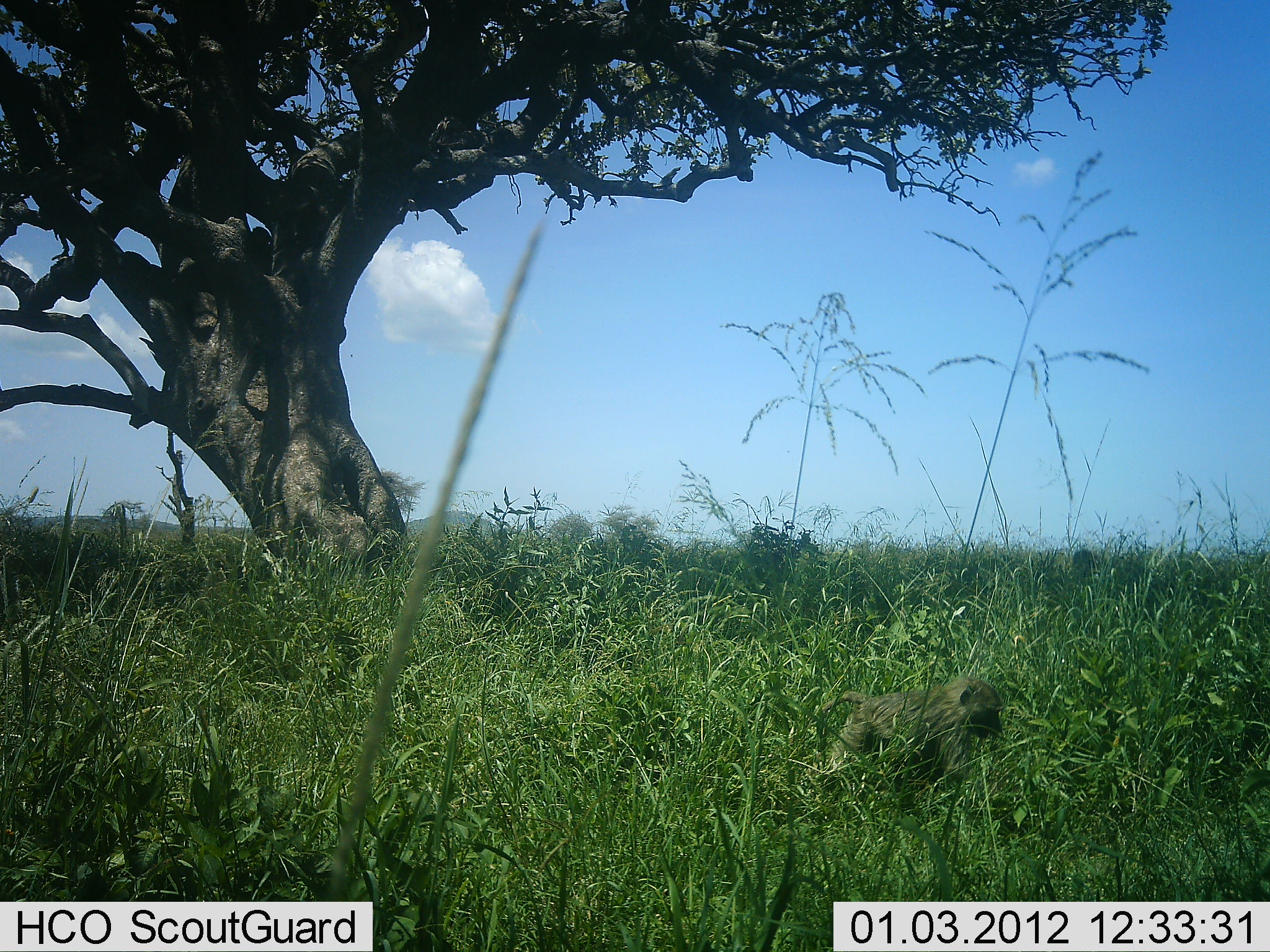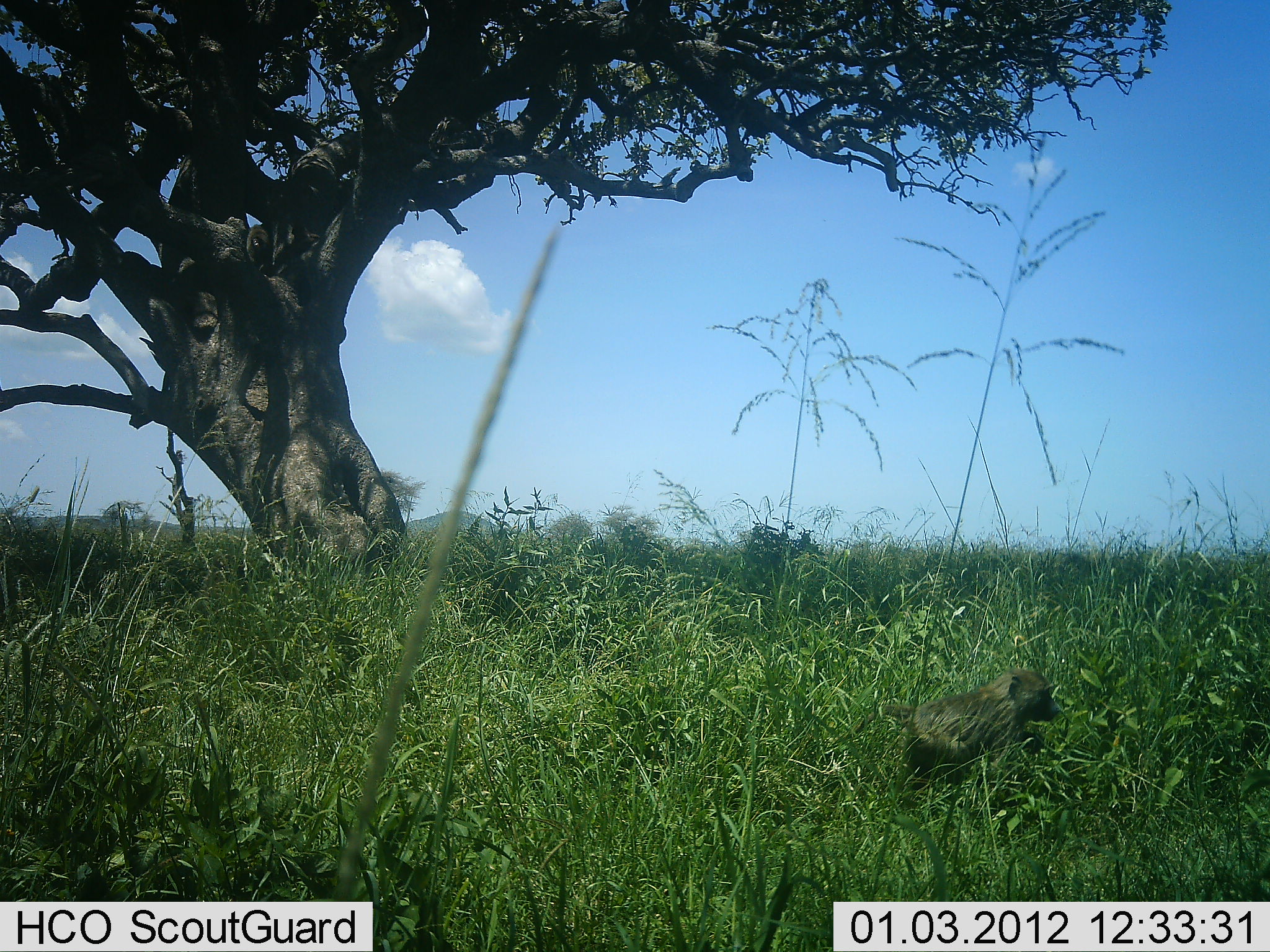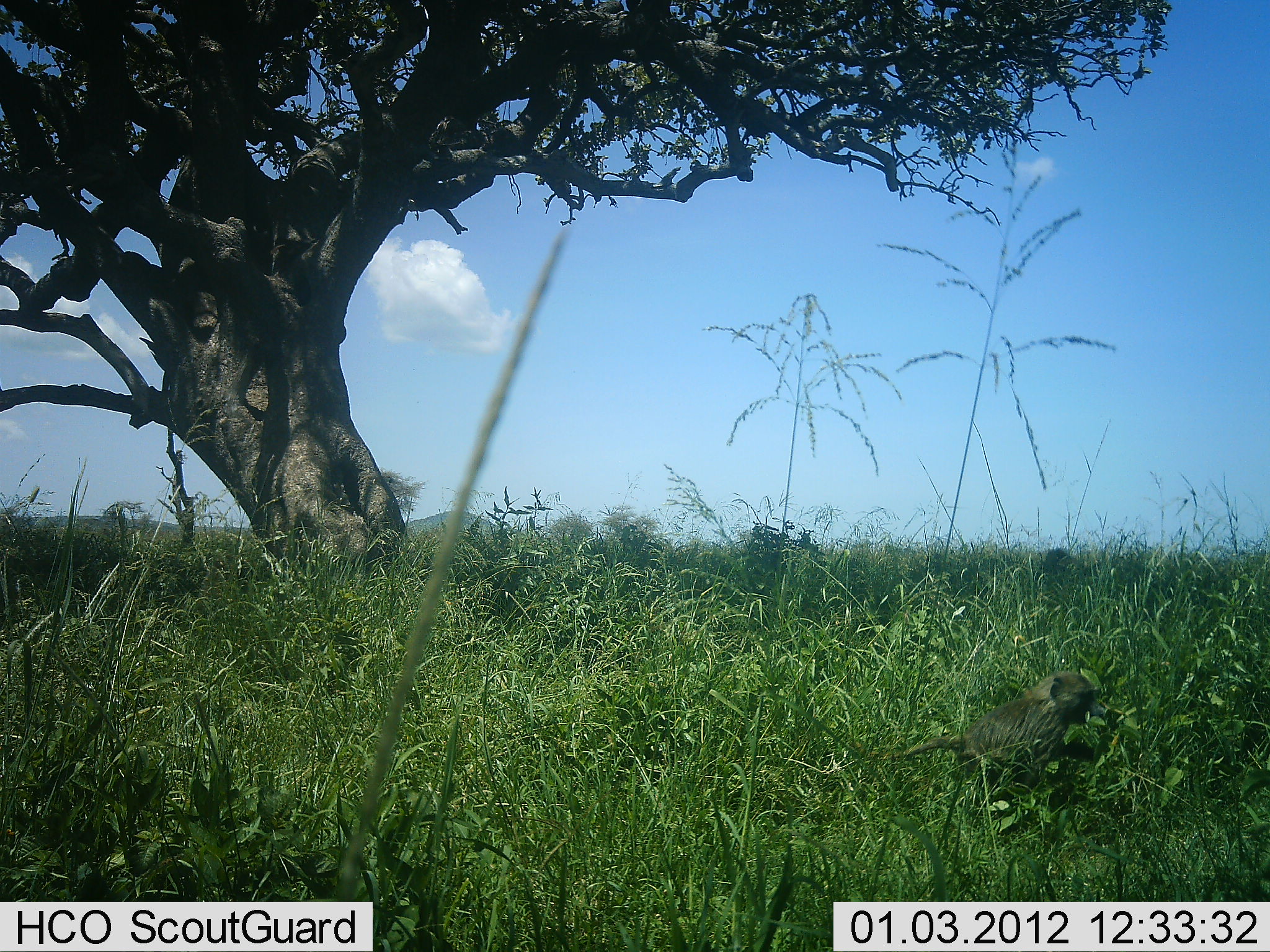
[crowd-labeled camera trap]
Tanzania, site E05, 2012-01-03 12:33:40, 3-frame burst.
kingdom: Animalia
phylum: Chordata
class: Mammalia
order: Primates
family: Cercopithecidae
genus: Papio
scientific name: Papio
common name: baboon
Baboon (Papio), count 2. Behavior (volunteer vote fractions): standing 23%, resting 15%, moving 77%, interacting 15%. Young present (vote fraction): 23%. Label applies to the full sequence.